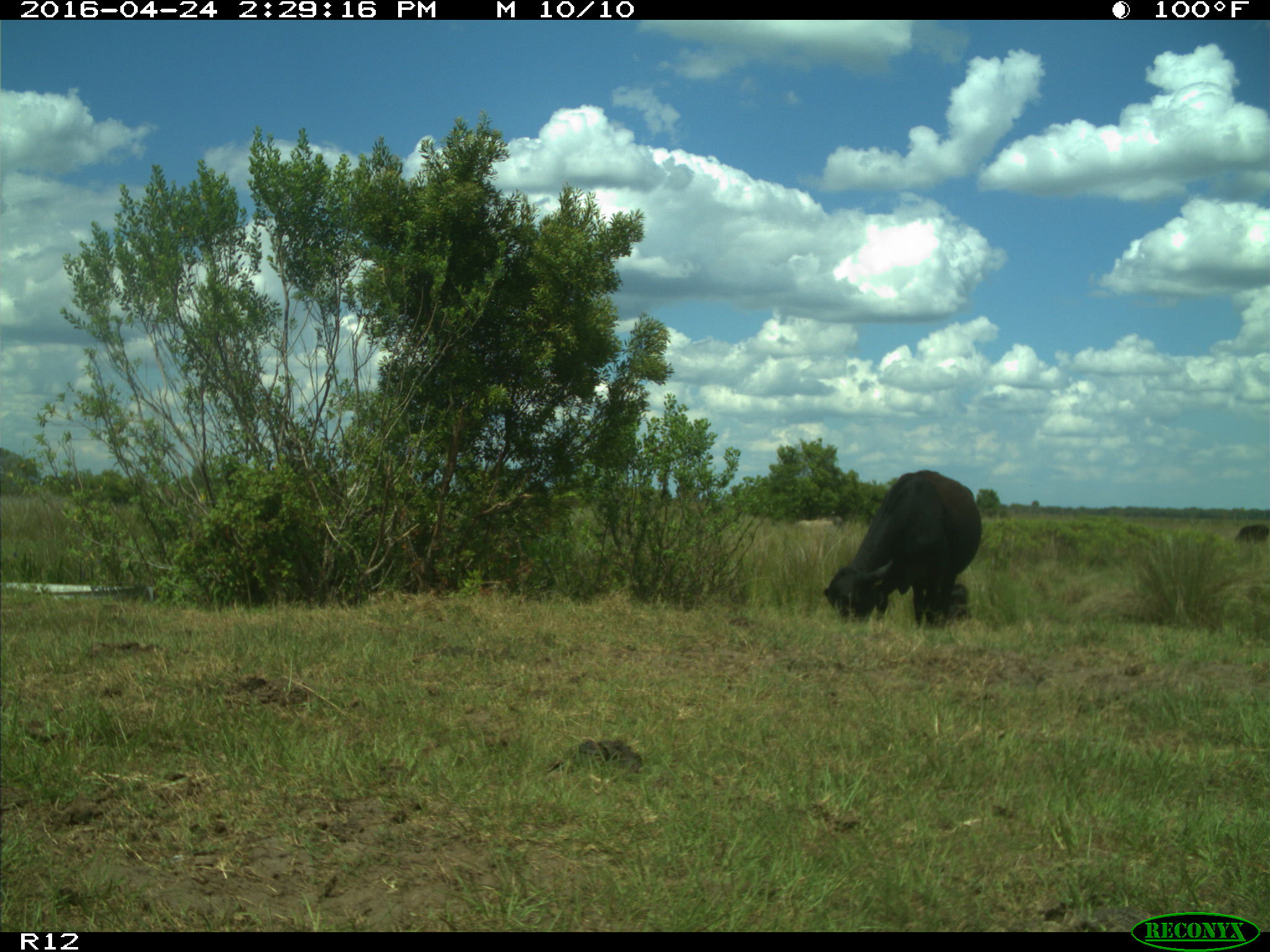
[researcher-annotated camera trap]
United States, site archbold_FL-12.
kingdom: Animalia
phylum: Chordata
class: Mammalia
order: Artiodactyla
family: Bovidae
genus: Bos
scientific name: Bos taurus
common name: domestic cow